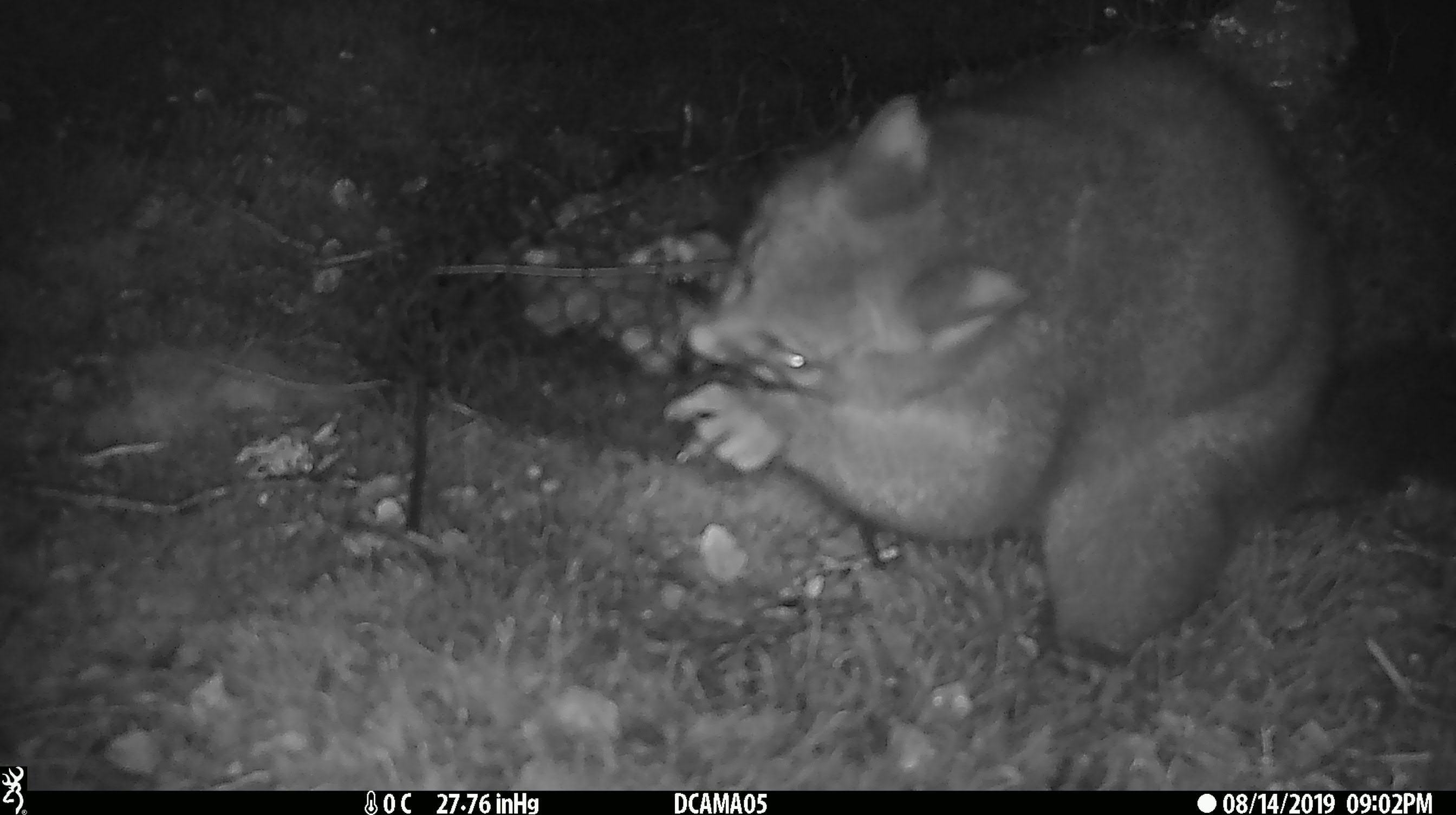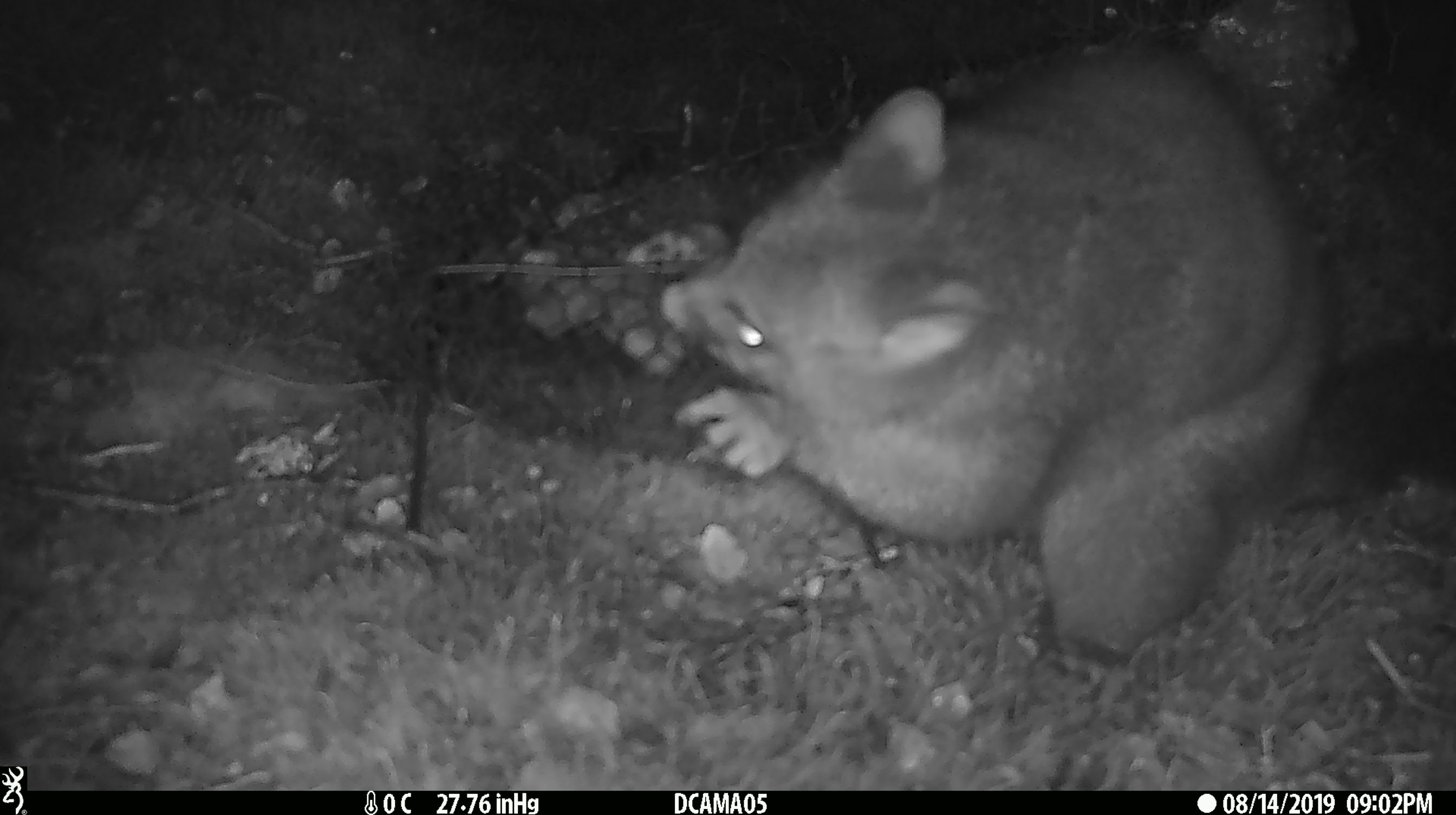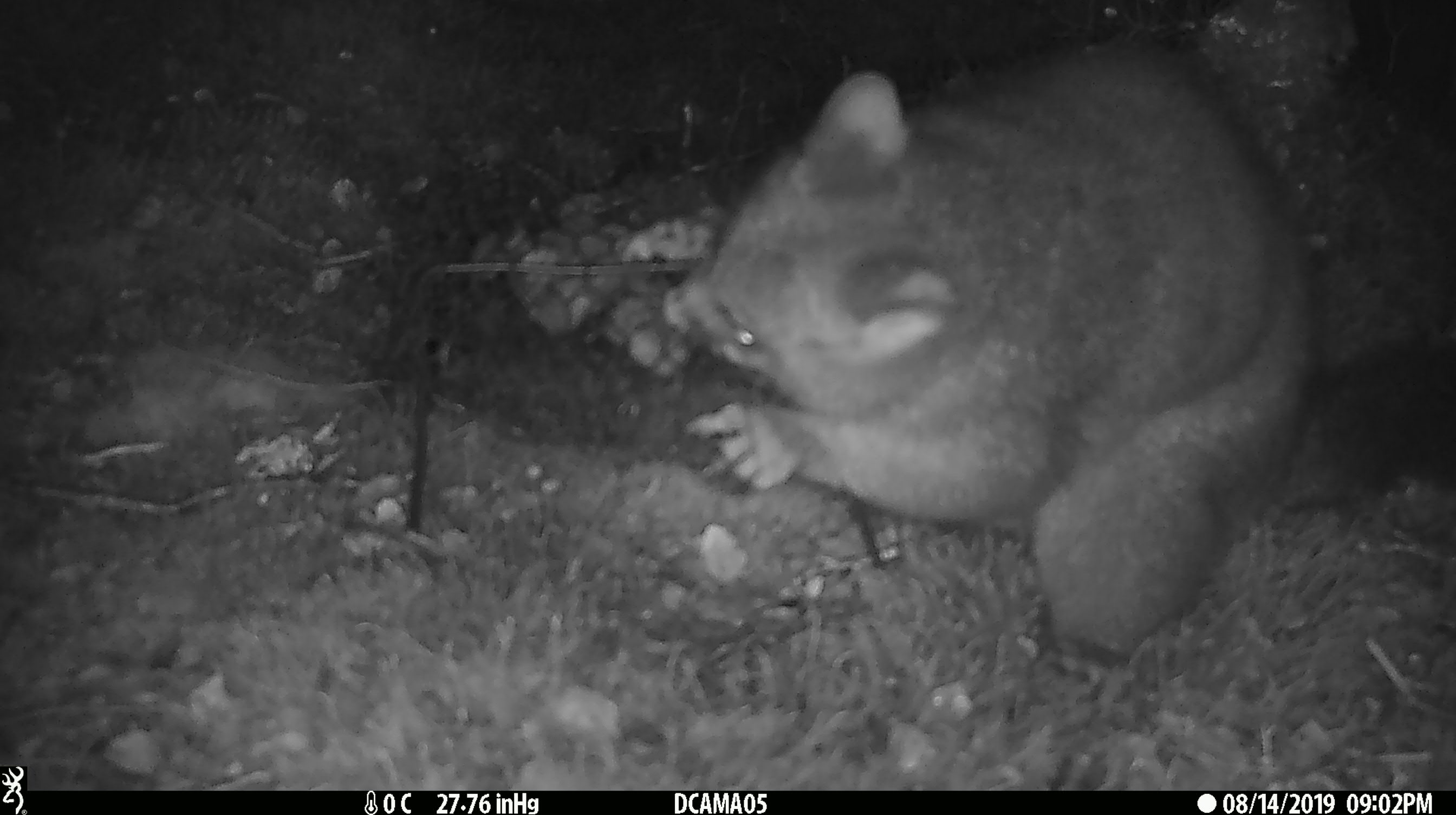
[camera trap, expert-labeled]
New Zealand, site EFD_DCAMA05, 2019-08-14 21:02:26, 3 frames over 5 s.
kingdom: Animalia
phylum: Chordata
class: Mammalia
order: Diprotodontia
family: Phalangeridae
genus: Trichosurus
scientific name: Trichosurus vulpecula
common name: common brushtail possum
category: possum